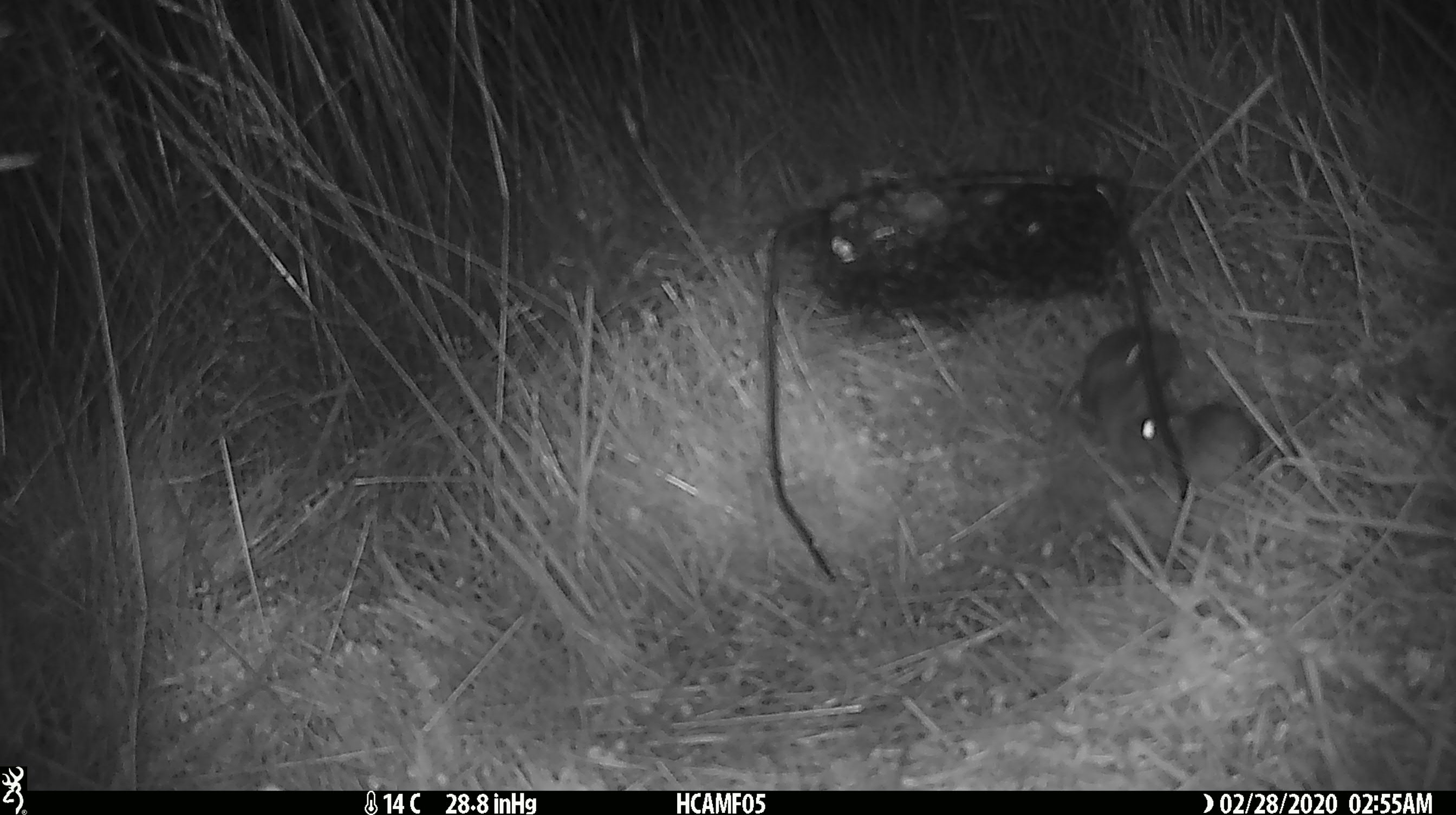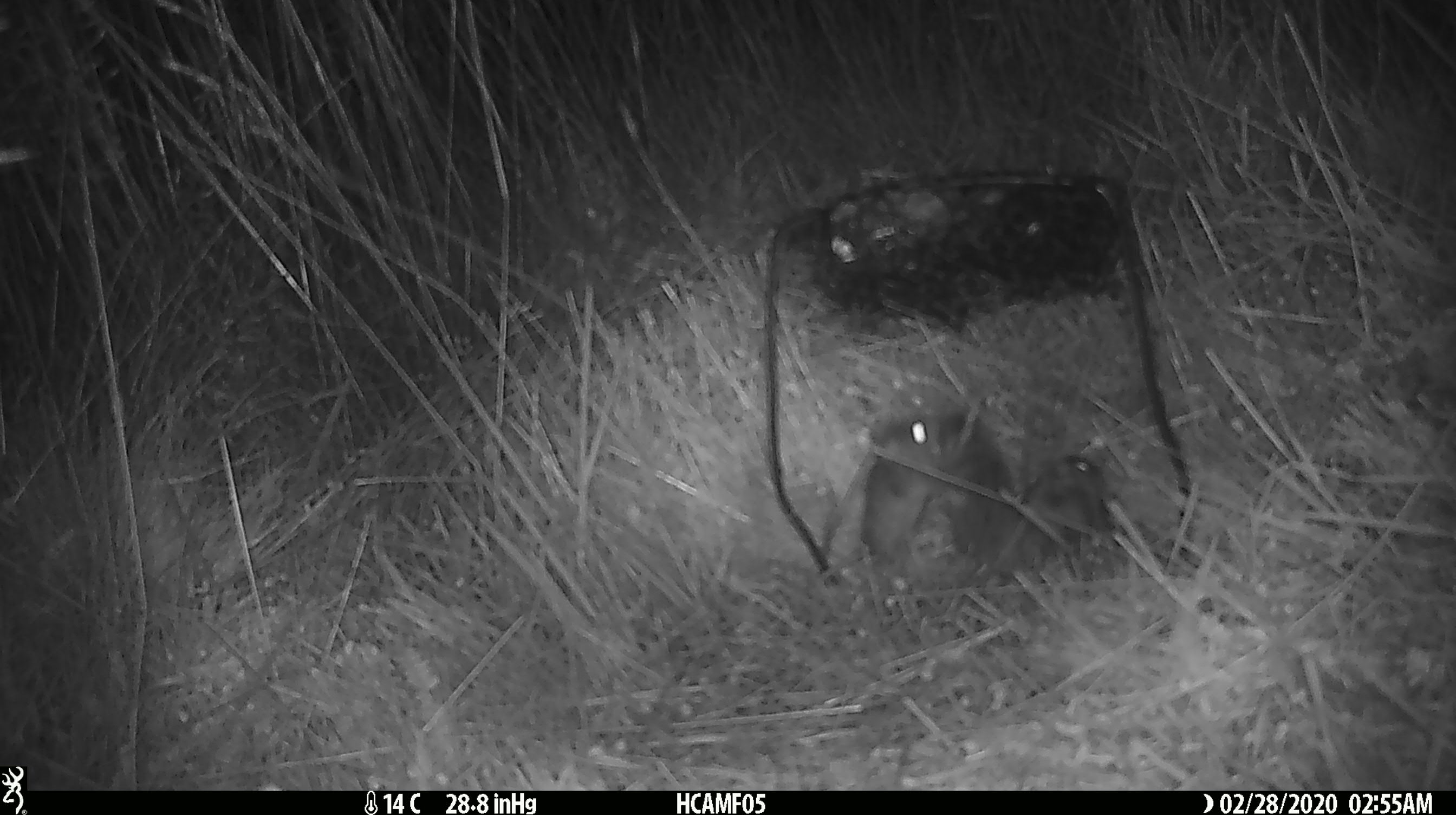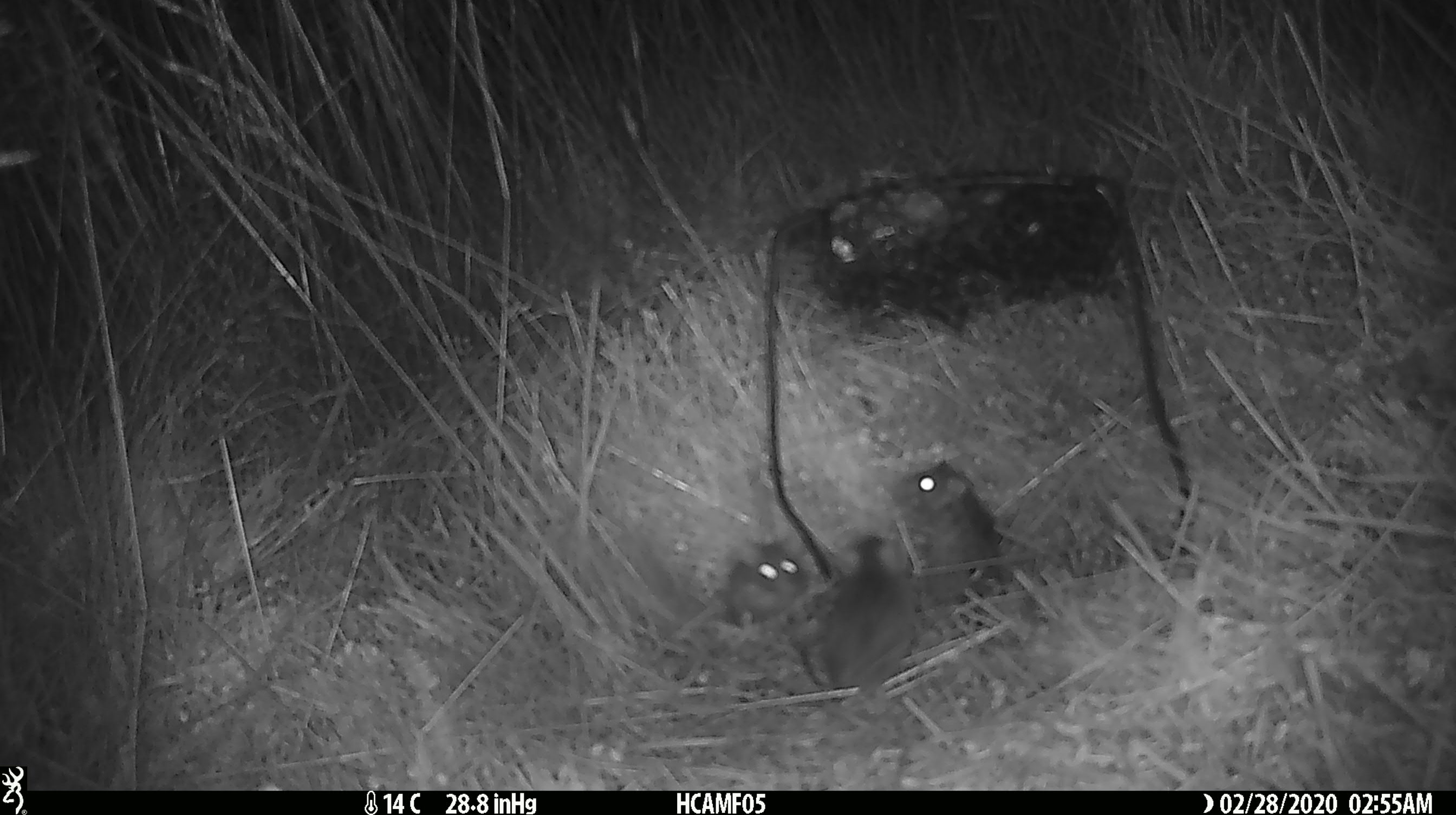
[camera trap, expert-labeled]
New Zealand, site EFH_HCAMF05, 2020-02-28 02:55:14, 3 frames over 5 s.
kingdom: Animalia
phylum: Chordata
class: Mammalia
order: Rodentia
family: Muridae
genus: Mus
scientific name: Mus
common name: mouse